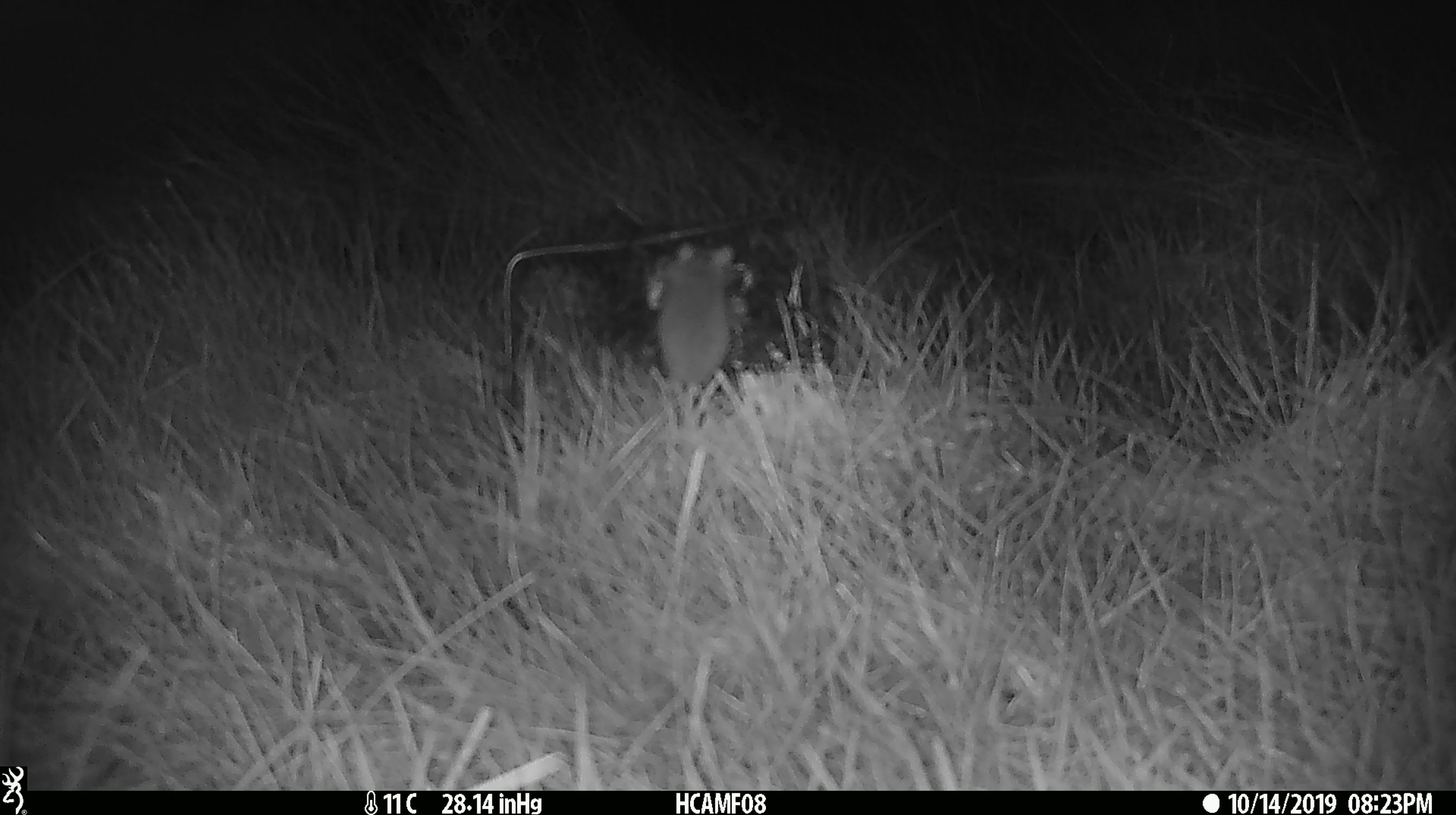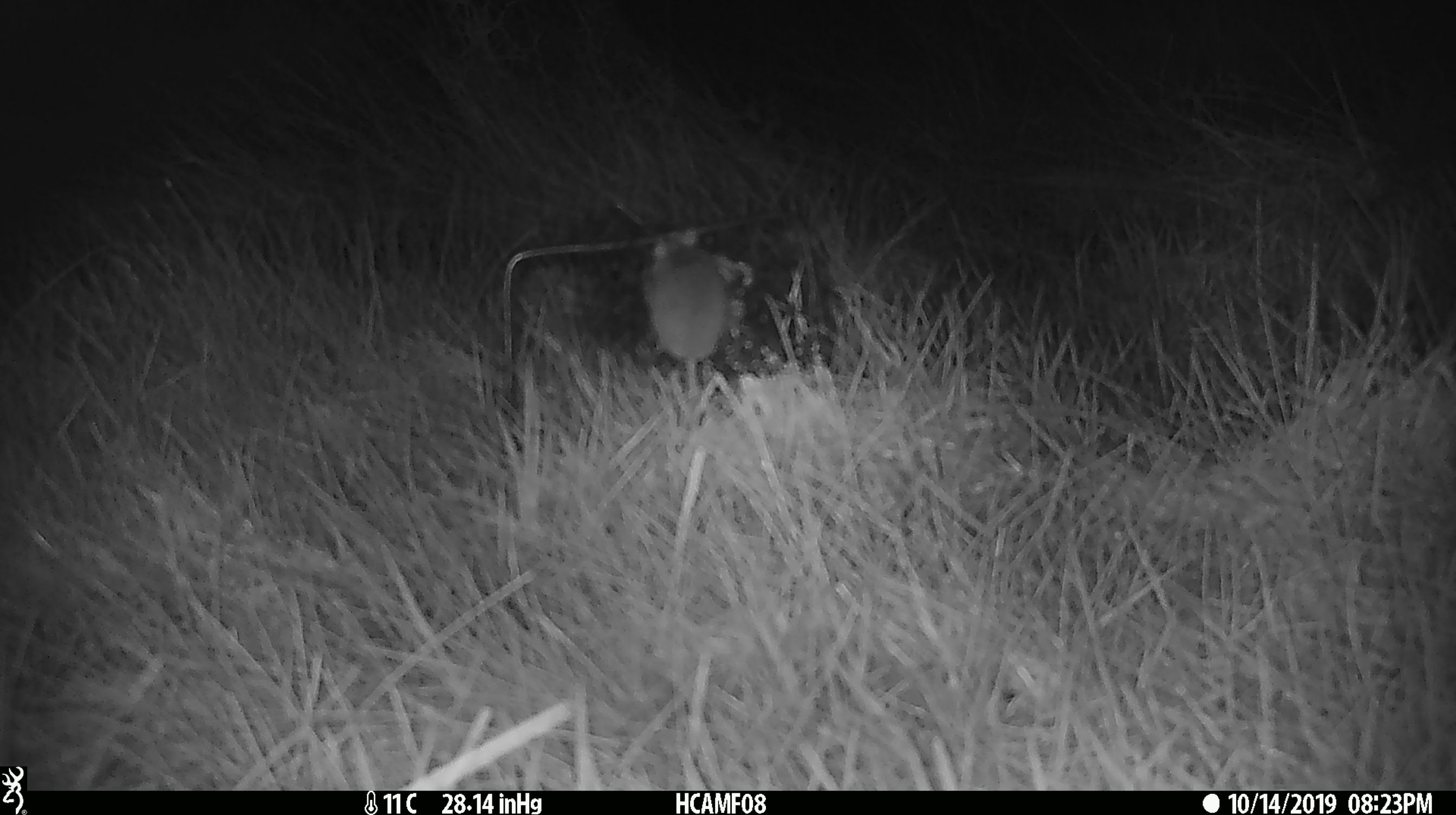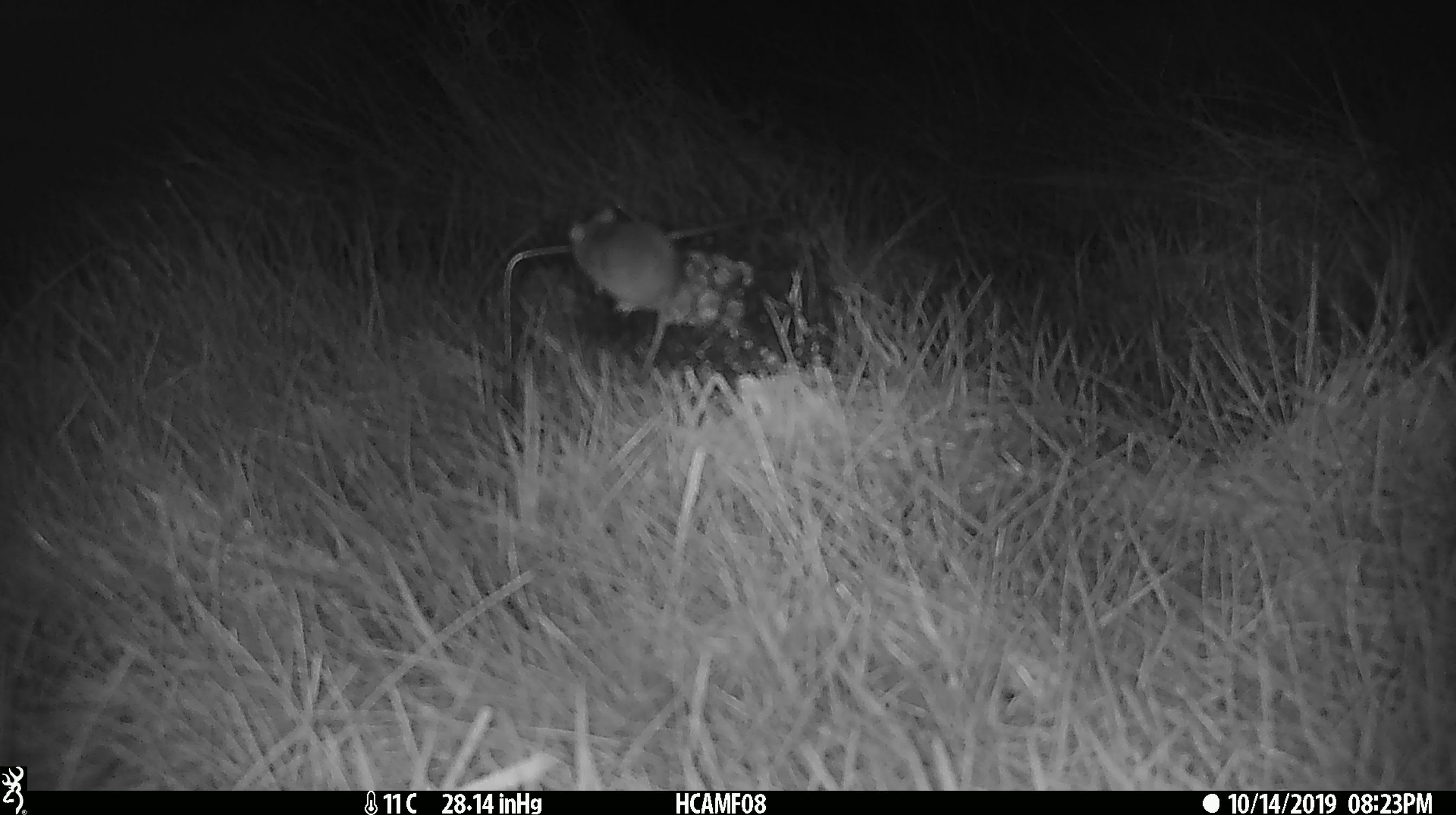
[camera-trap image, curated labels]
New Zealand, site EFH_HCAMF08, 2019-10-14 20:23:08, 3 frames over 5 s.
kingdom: Animalia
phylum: Chordata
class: Mammalia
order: Rodentia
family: Muridae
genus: Mus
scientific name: Mus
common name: mouse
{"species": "mouse (Mus)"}